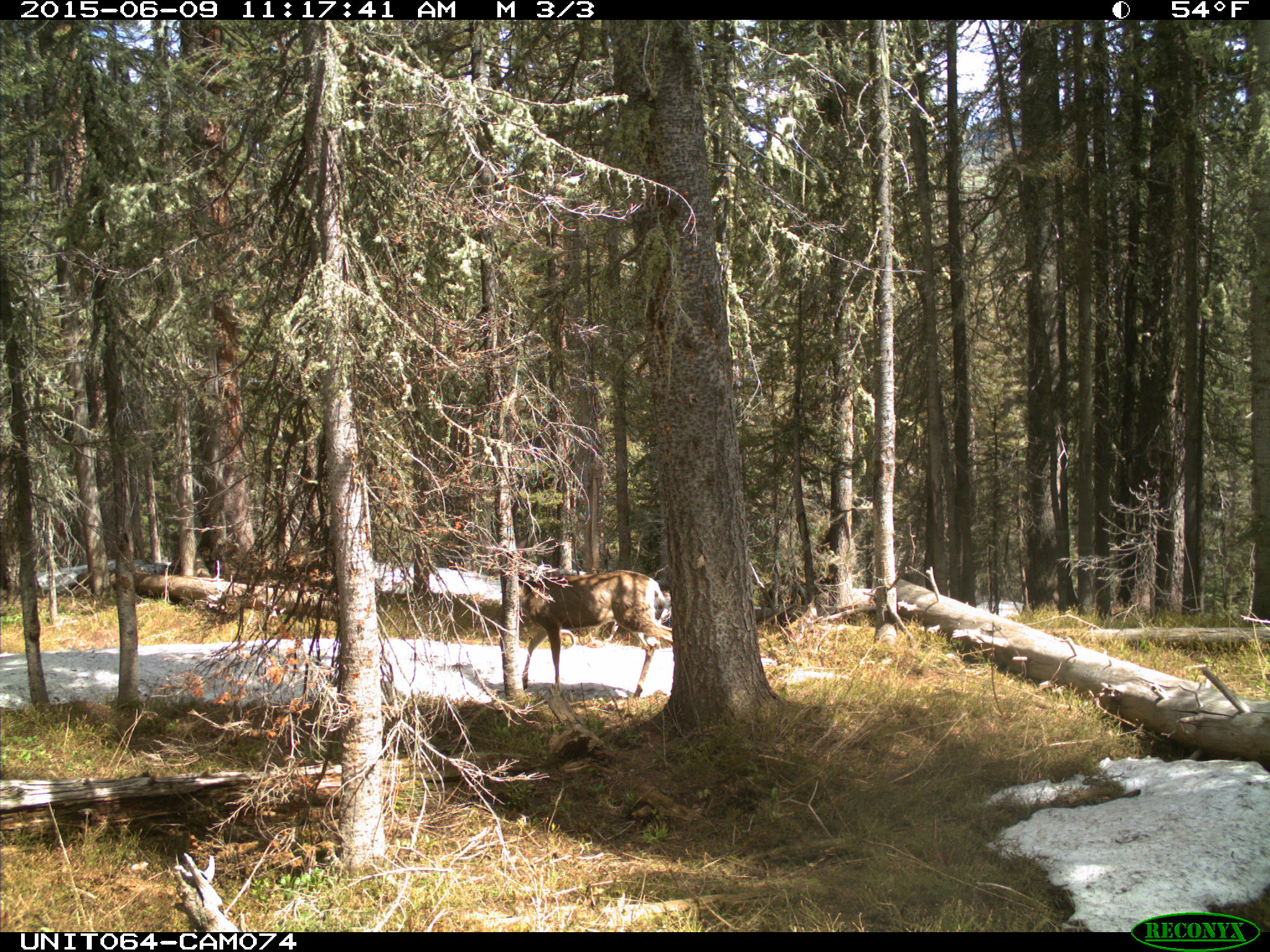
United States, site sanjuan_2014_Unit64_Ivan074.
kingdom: Animalia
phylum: Chordata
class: Mammalia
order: Artiodactyla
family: Cervidae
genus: Odocoileus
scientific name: Odocoileus hemionus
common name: mule deer